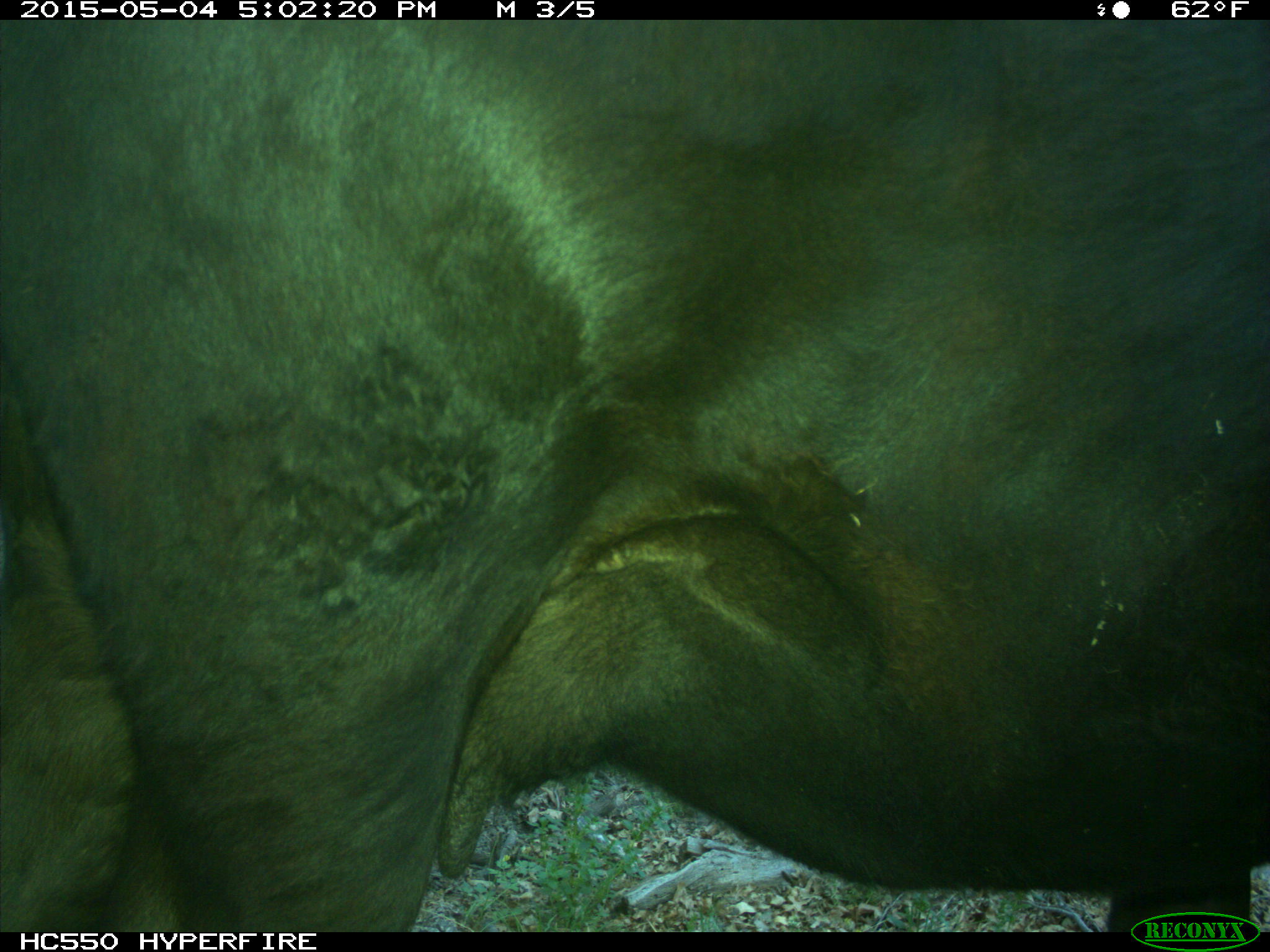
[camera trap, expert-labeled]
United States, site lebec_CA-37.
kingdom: Animalia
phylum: Chordata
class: Mammalia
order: Artiodactyla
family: Bovidae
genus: Bos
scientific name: Bos taurus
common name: domestic cow